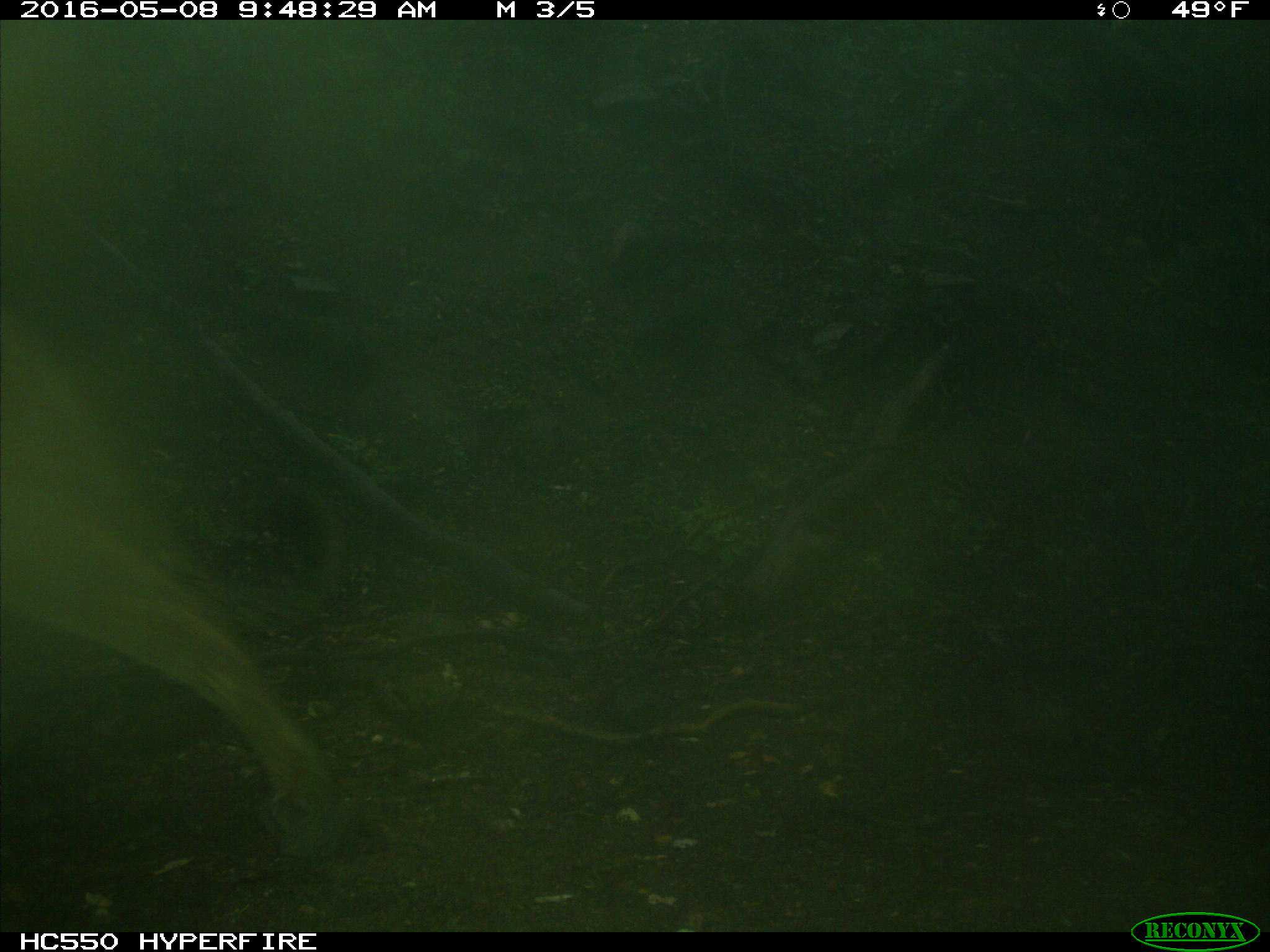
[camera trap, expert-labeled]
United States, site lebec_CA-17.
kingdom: Animalia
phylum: Chordata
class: Mammalia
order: Carnivora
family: Felidae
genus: Puma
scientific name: Puma concolor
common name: mountain lion